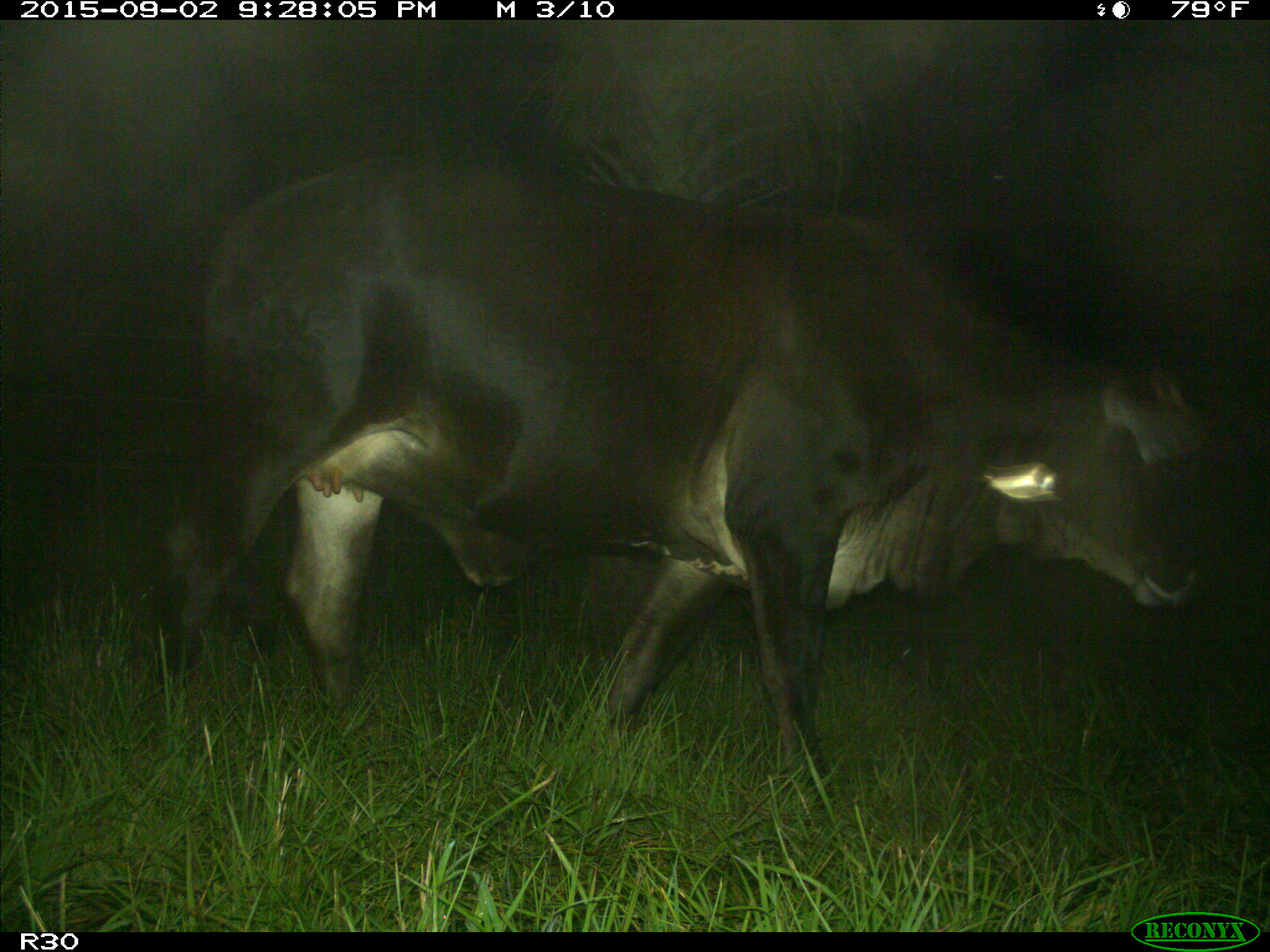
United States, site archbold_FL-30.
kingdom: Animalia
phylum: Chordata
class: Mammalia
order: Artiodactyla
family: Bovidae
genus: Bos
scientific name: Bos taurus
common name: domestic cow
Bos taurus (domestic cow).